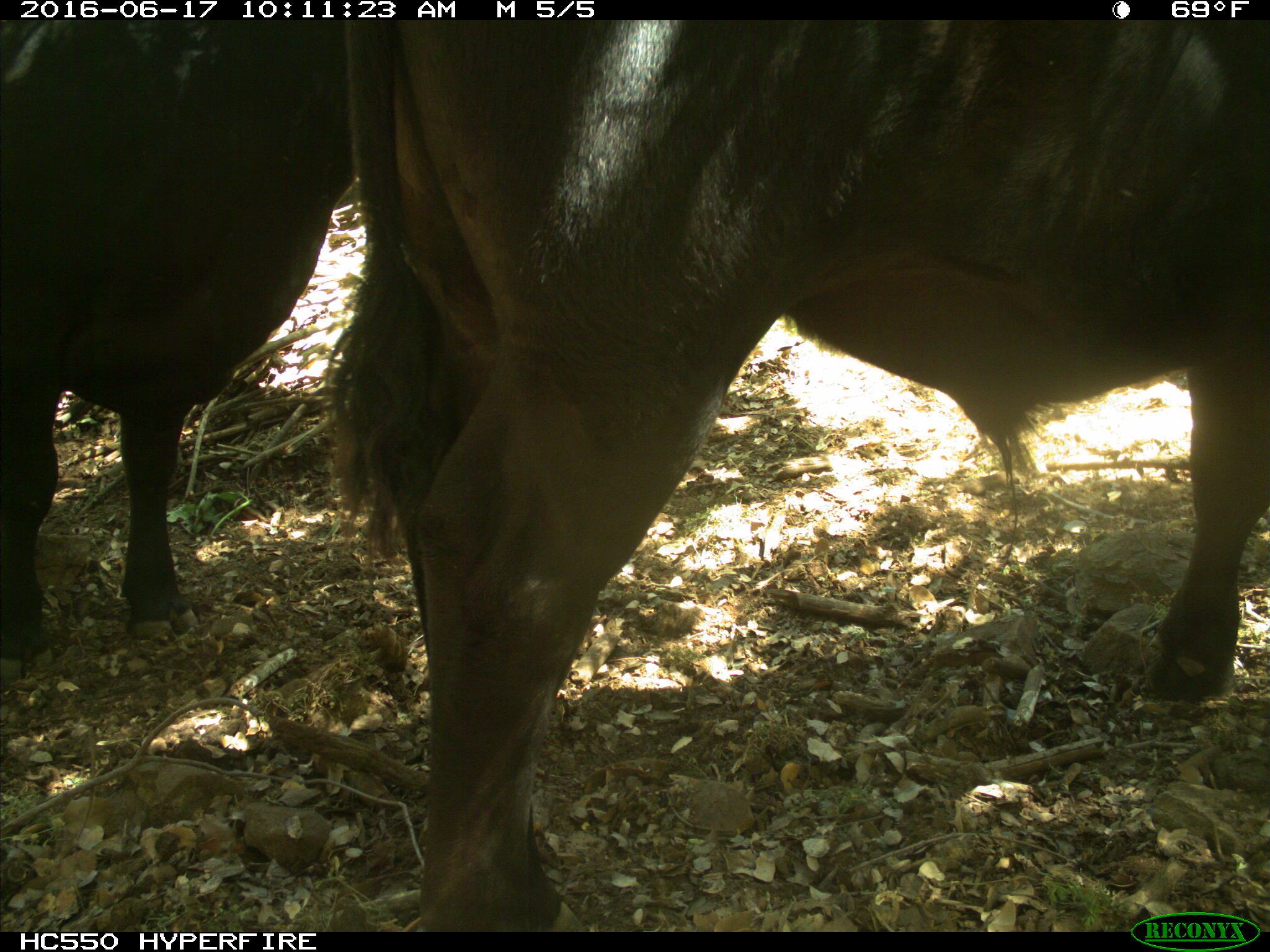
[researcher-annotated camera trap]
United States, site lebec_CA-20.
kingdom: Animalia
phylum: Chordata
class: Mammalia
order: Artiodactyla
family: Bovidae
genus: Bos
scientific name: Bos taurus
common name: domestic cow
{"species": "Bos taurus (domestic cow)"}